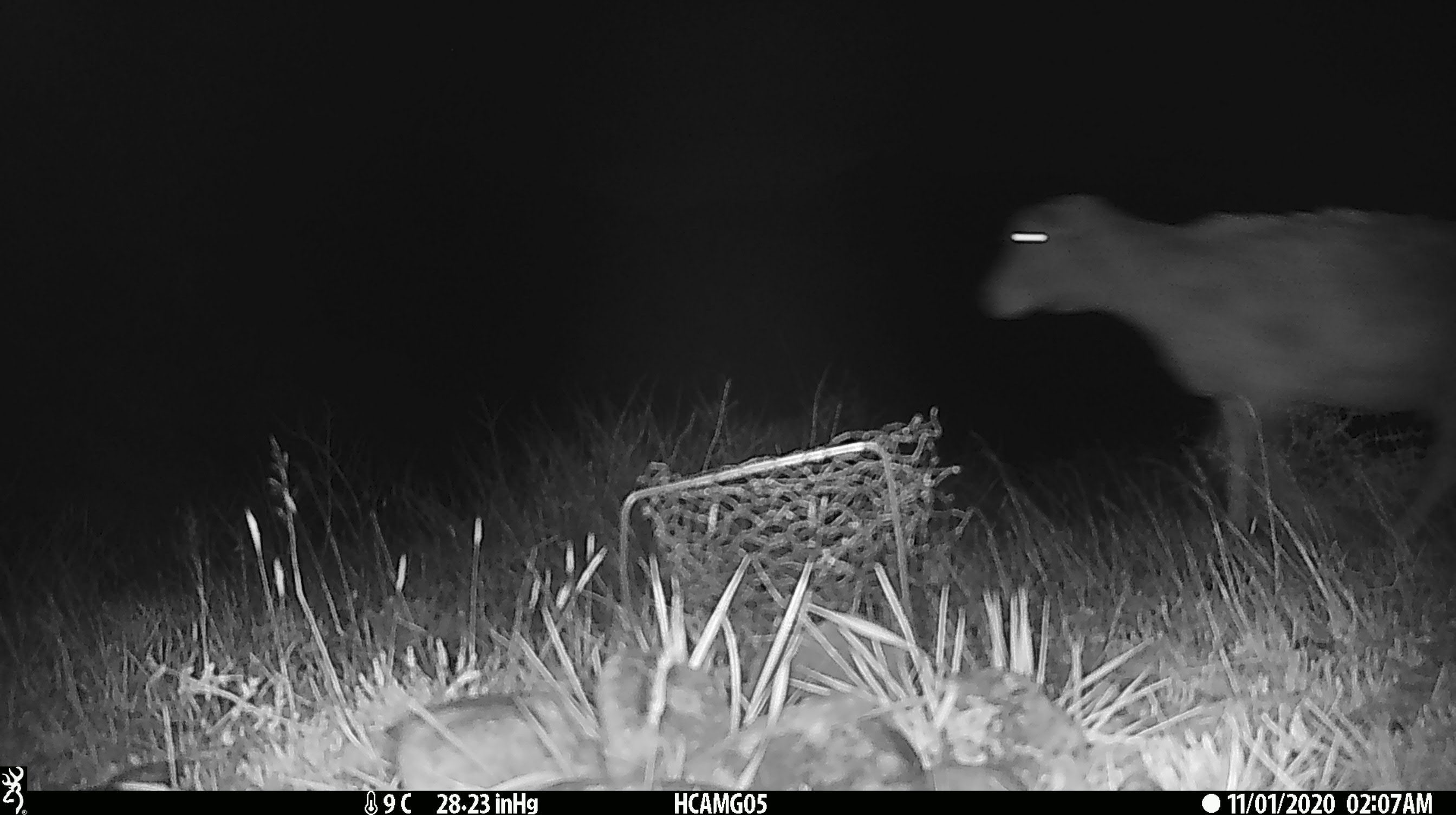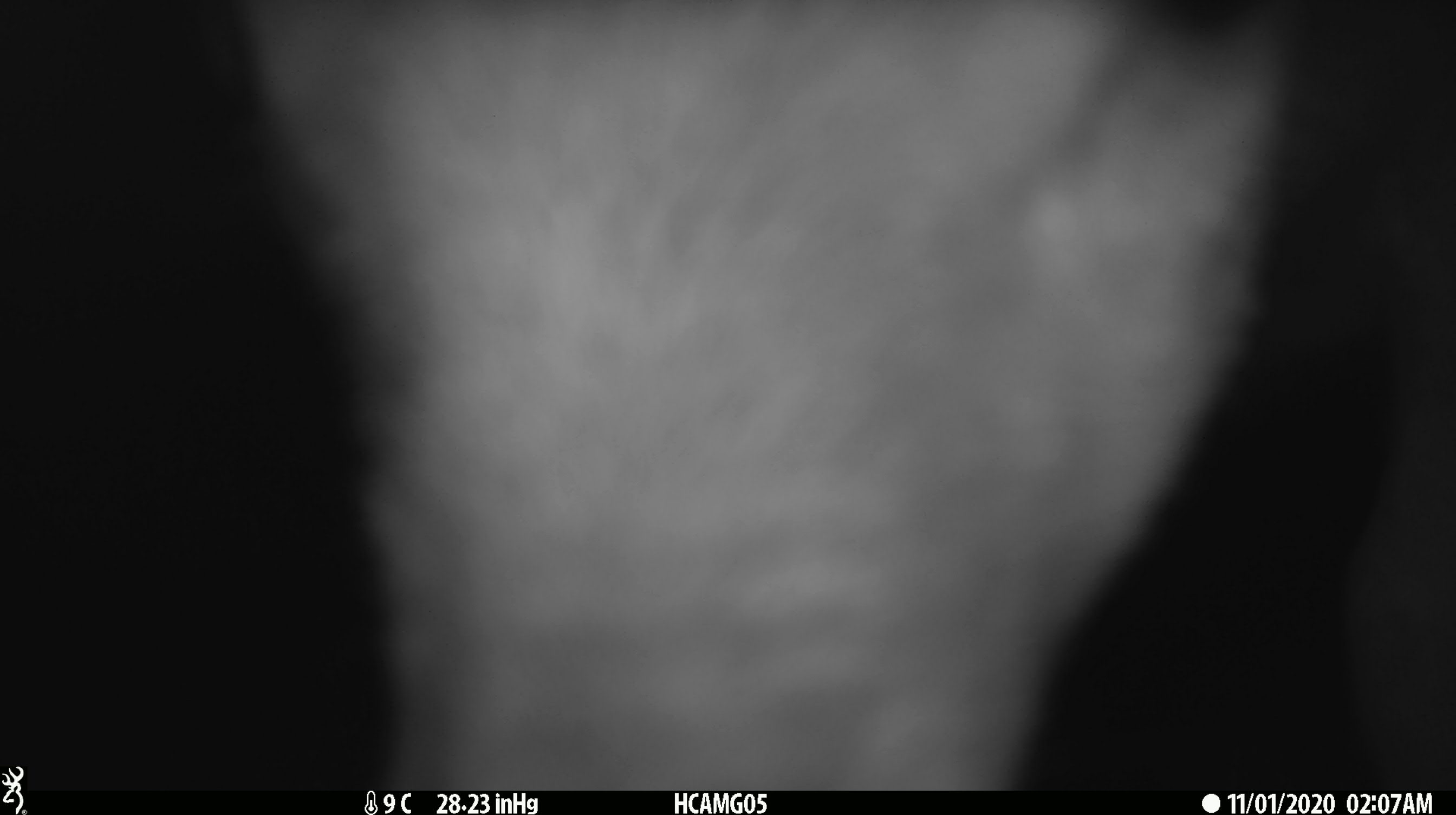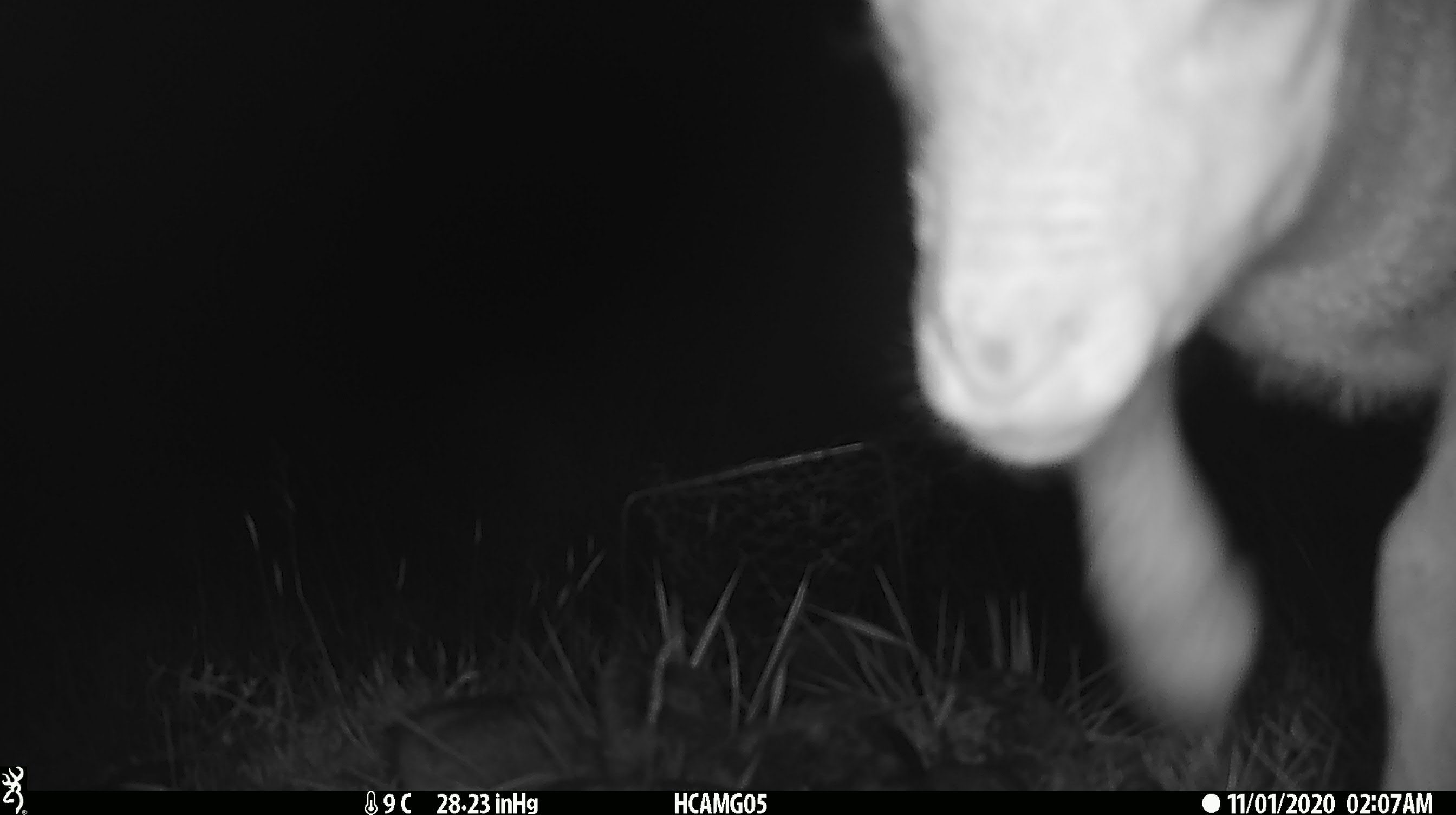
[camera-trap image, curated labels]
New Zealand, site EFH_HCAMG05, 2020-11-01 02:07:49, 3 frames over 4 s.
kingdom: Animalia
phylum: Chordata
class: Mammalia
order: Artiodactyla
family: Bovidae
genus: Ovis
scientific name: Ovis aries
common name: domestic sheep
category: sheep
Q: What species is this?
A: Sheep (domestic sheep) (Ovis aries).